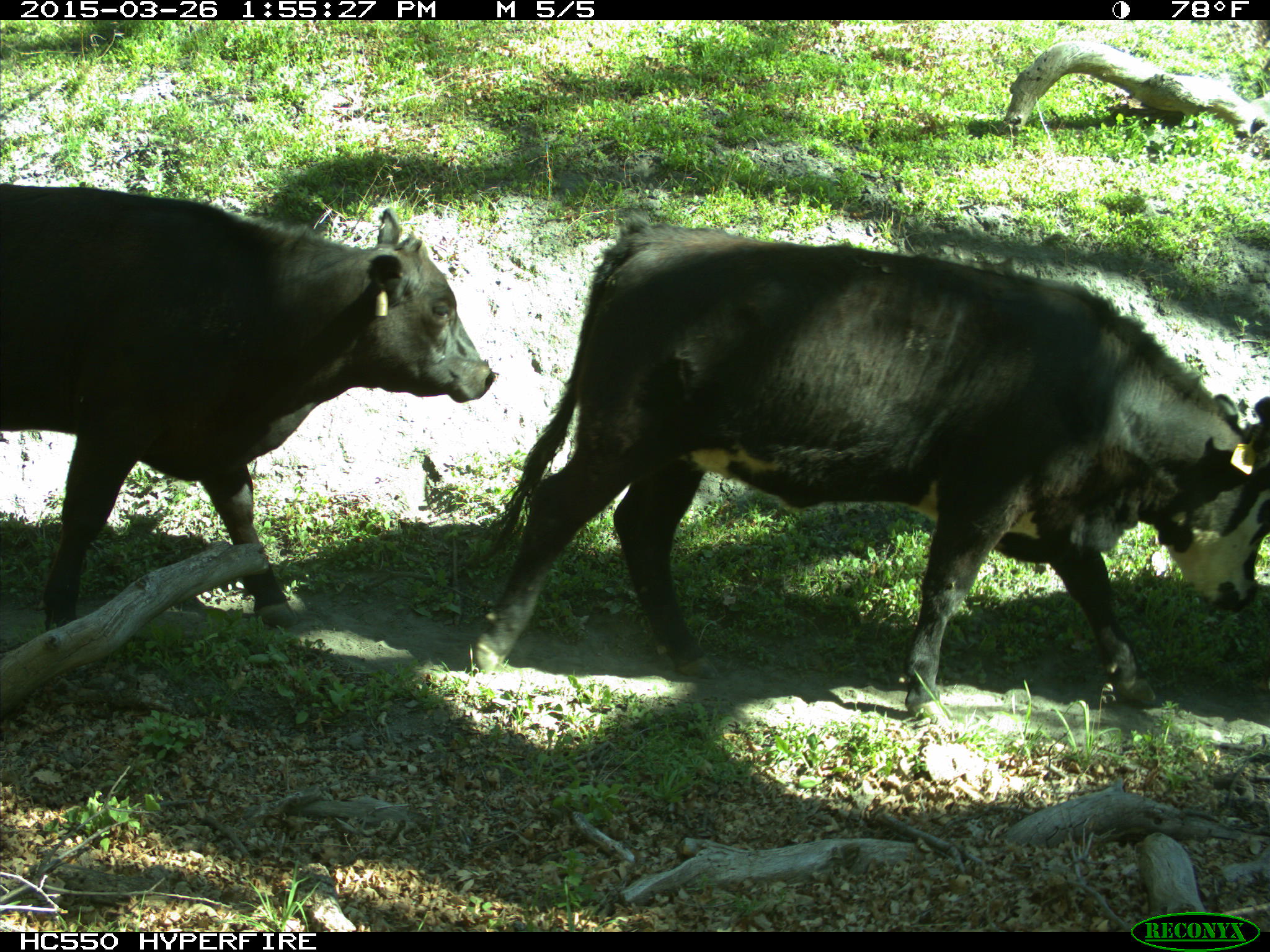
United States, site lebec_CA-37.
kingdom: Animalia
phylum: Chordata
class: Mammalia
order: Artiodactyla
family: Bovidae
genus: Bos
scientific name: Bos taurus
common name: domestic cow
Bos taurus (domestic cow).